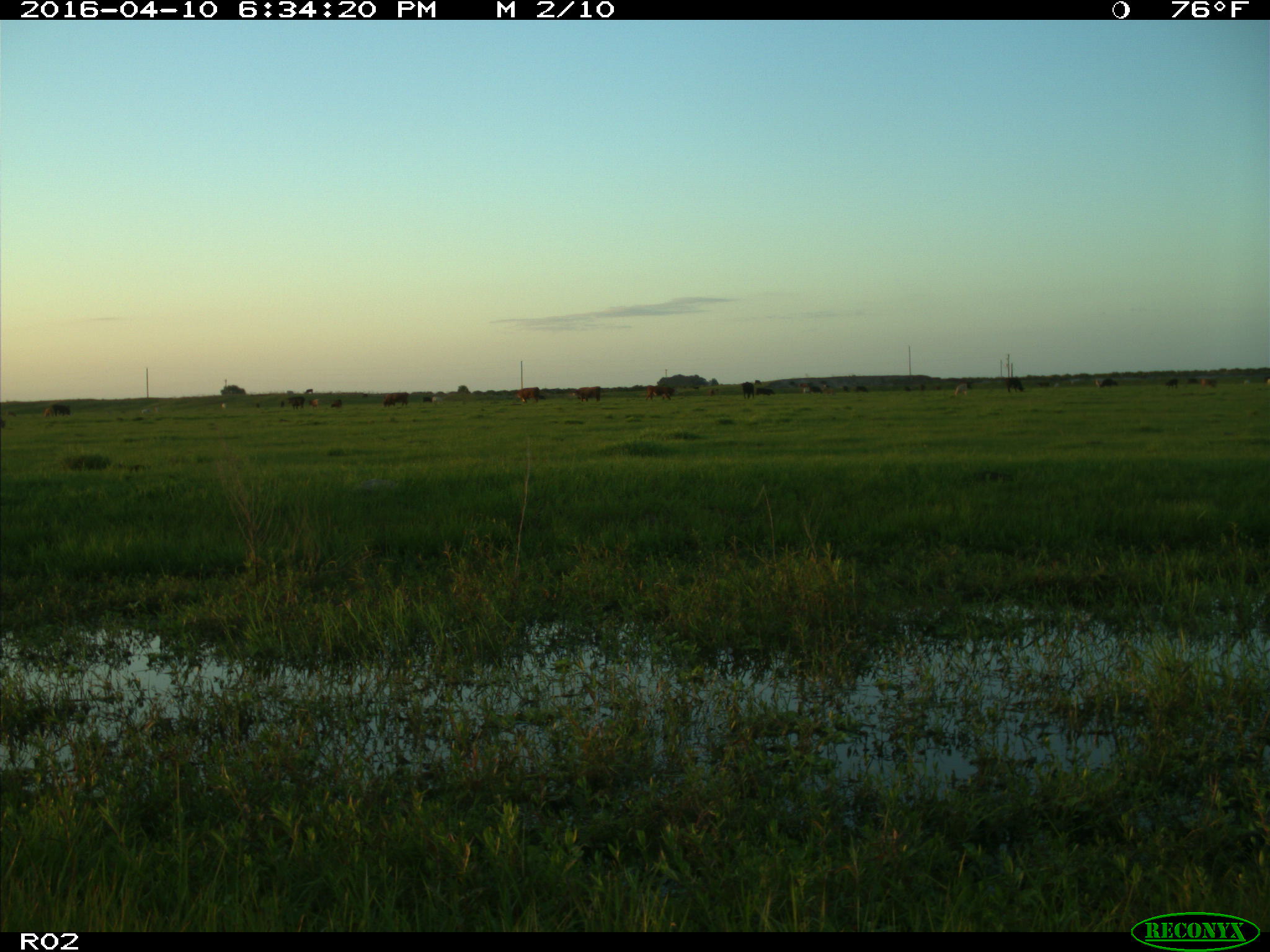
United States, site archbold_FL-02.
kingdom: Animalia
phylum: Chordata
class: Mammalia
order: Artiodactyla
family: Bovidae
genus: Bos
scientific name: Bos taurus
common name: domestic cow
Bos taurus (domestic cow).